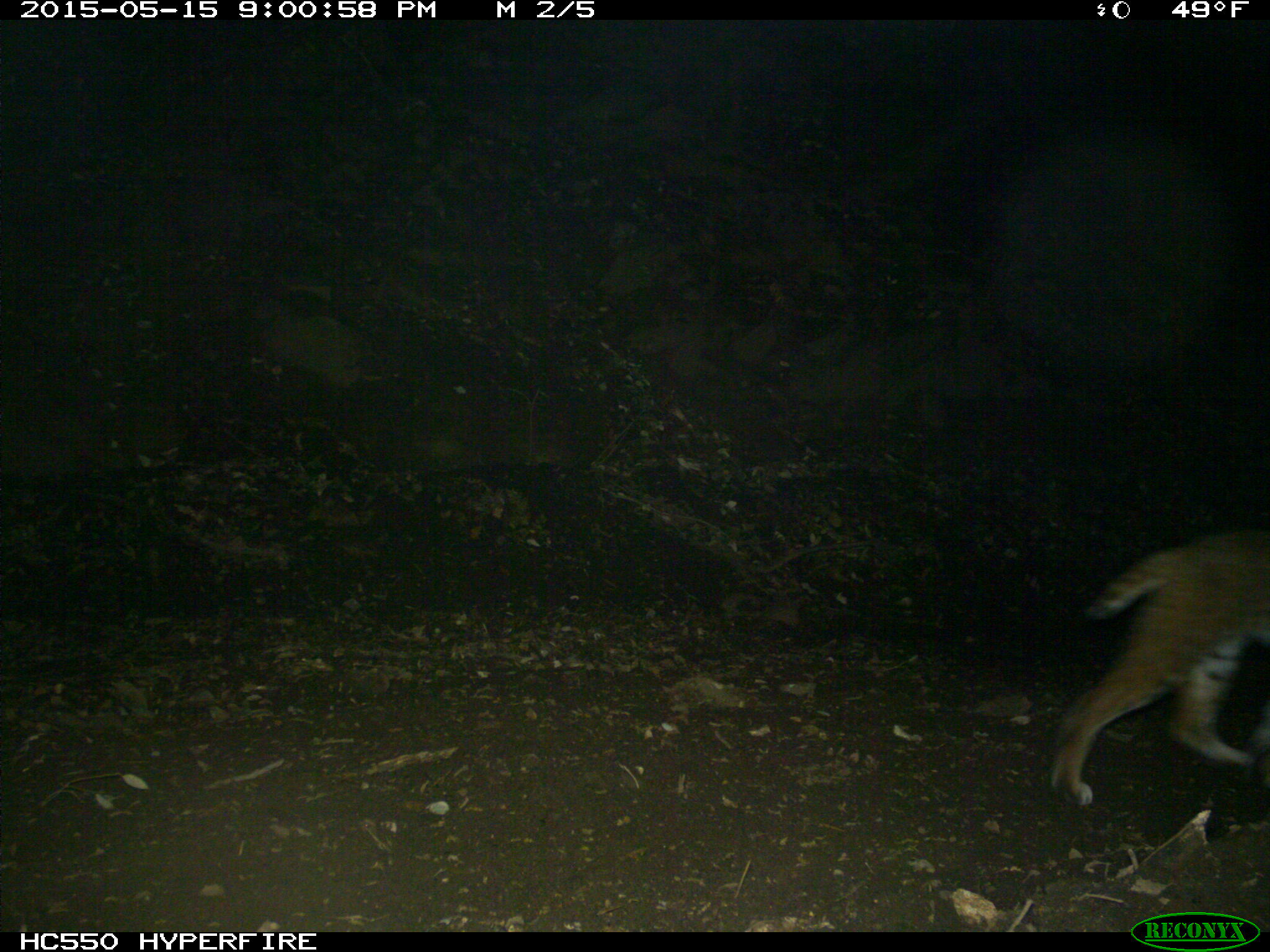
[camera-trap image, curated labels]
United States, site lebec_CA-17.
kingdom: Animalia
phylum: Chordata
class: Mammalia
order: Carnivora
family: Felidae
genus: Lynx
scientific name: Lynx rufus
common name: bobcat